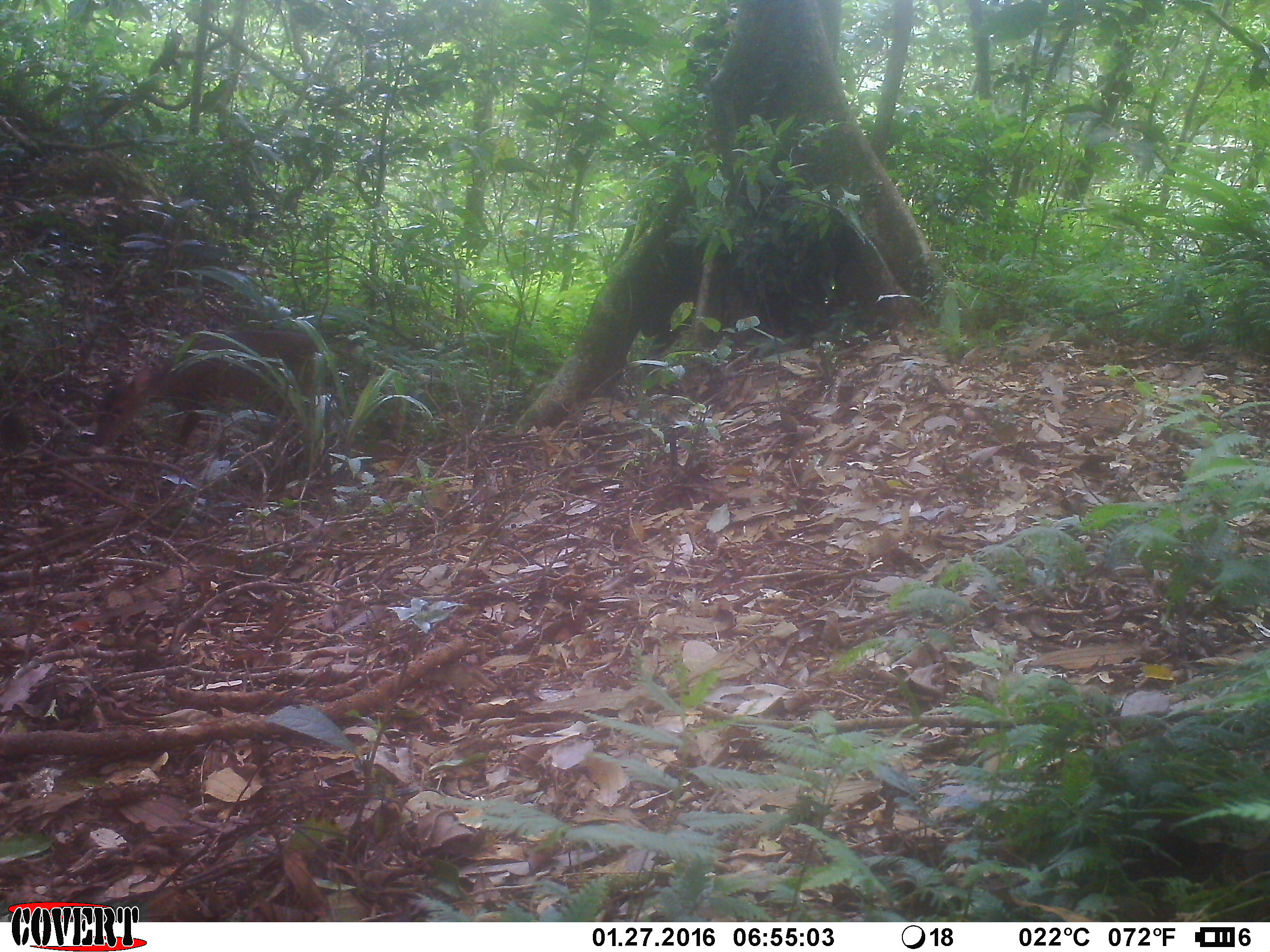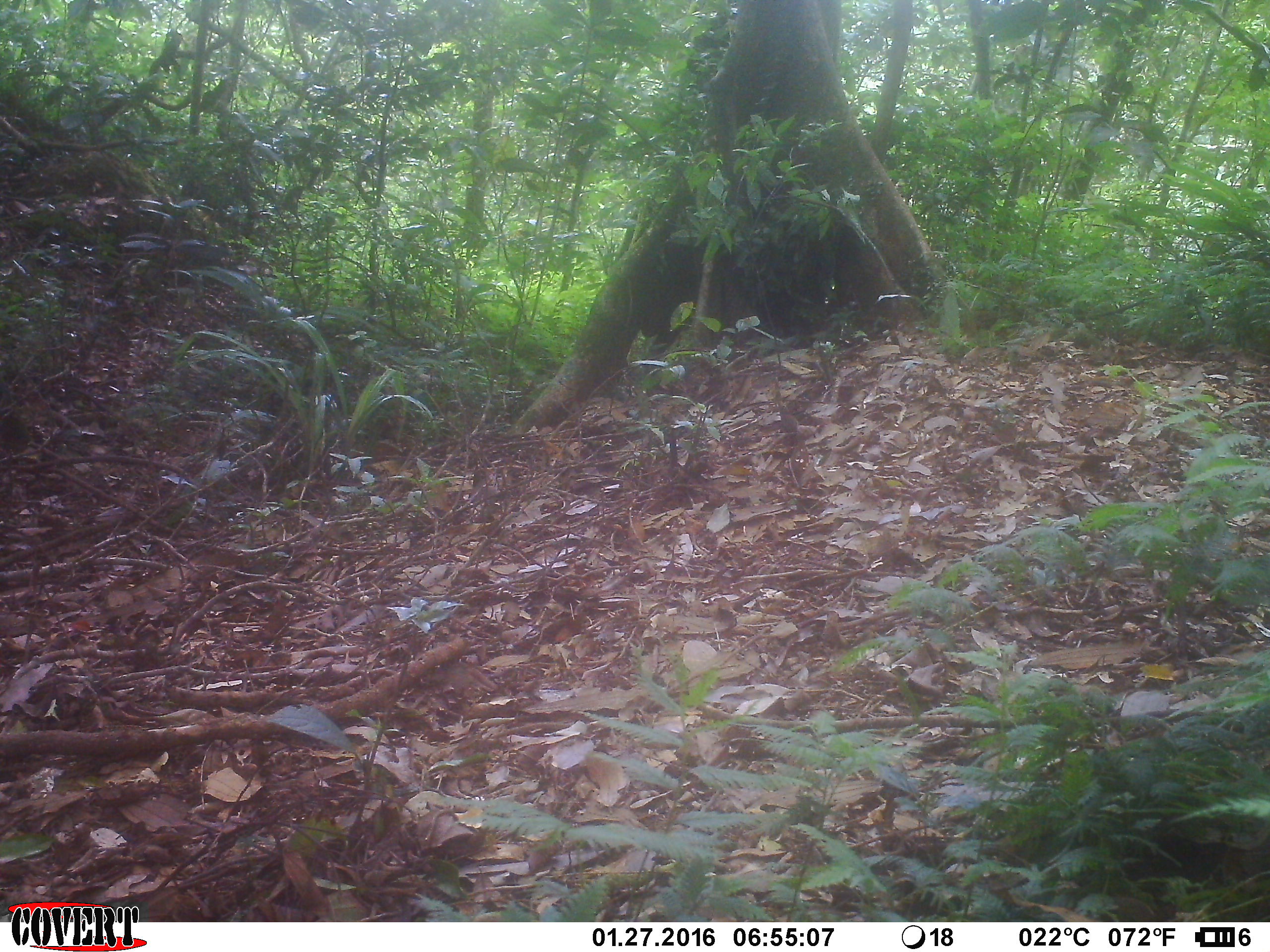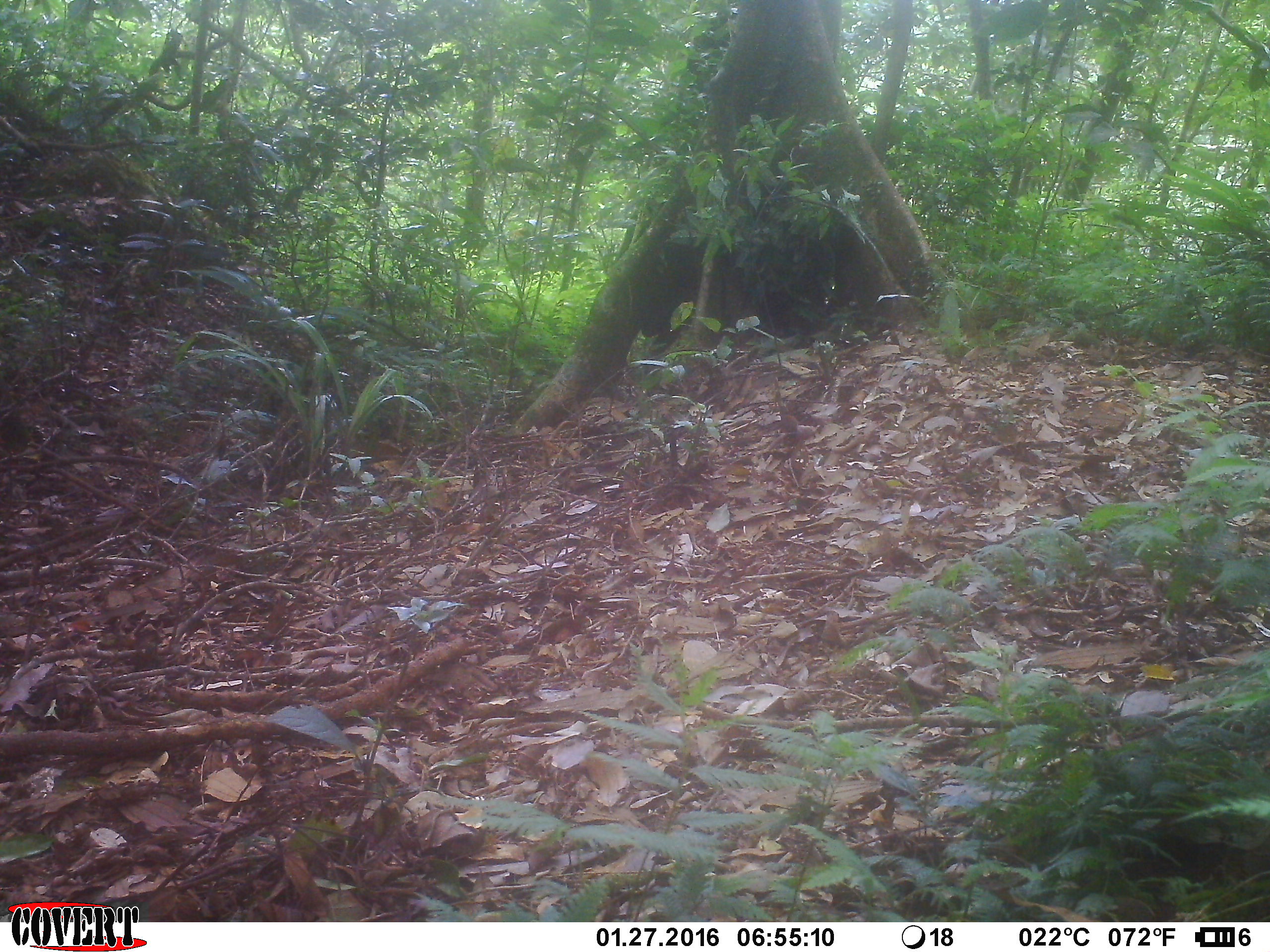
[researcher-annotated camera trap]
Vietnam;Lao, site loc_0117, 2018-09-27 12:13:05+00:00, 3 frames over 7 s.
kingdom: Animalia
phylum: Chordata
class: Mammalia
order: Artiodactyla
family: Cervidae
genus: Muntiacus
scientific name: Muntiacus vuquangensis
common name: large-antlered muntjac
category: large antlered muntjac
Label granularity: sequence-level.